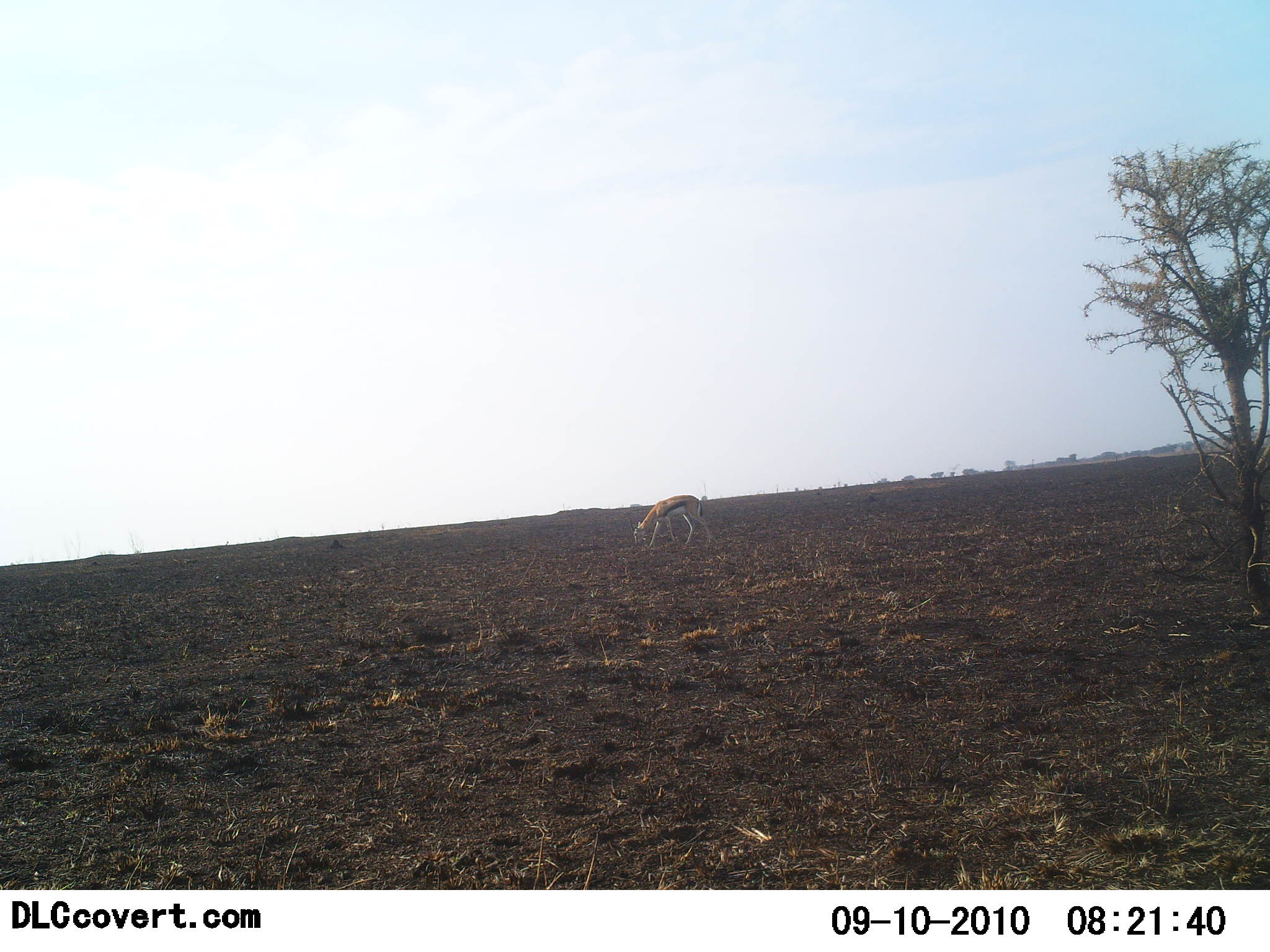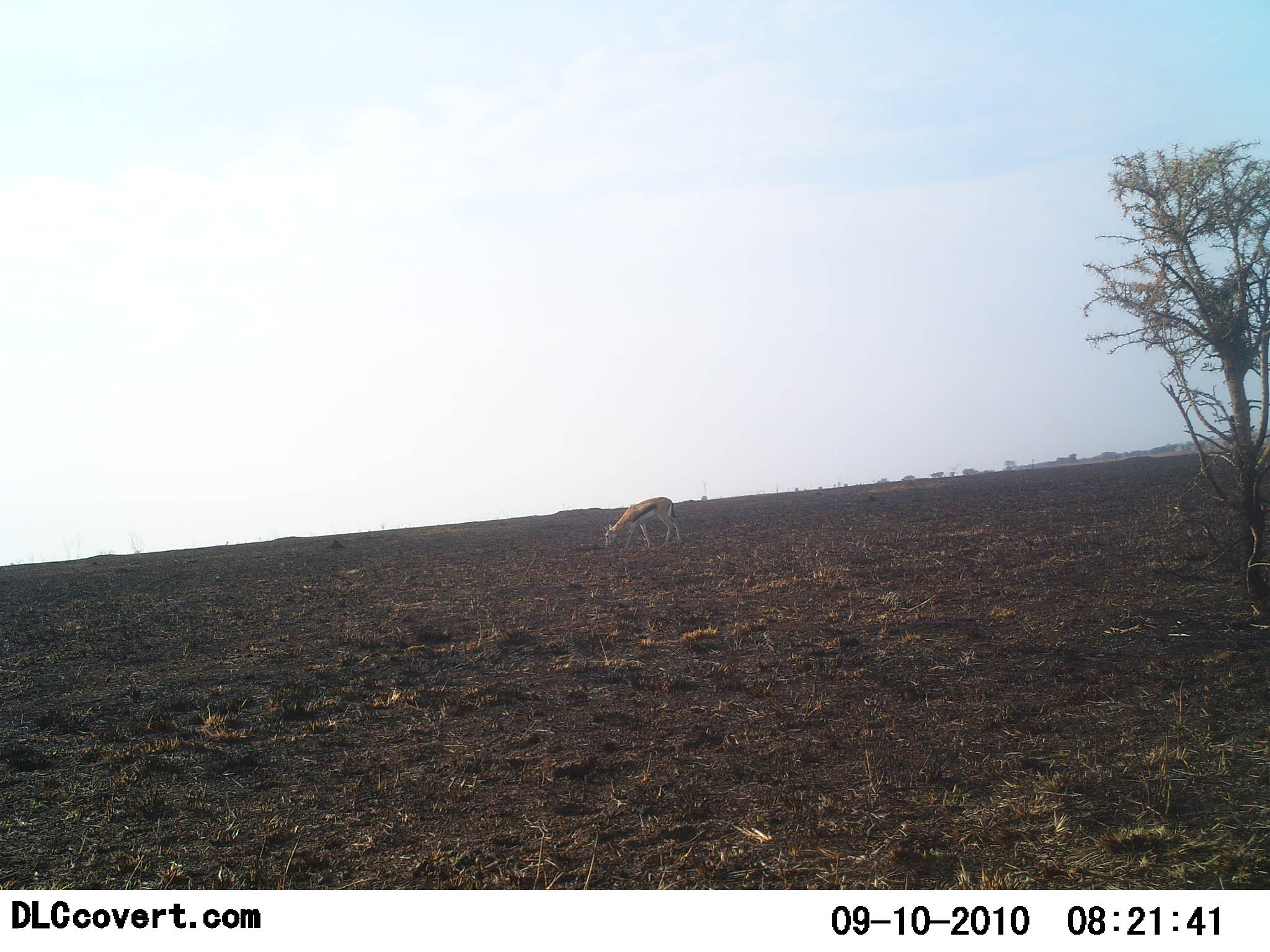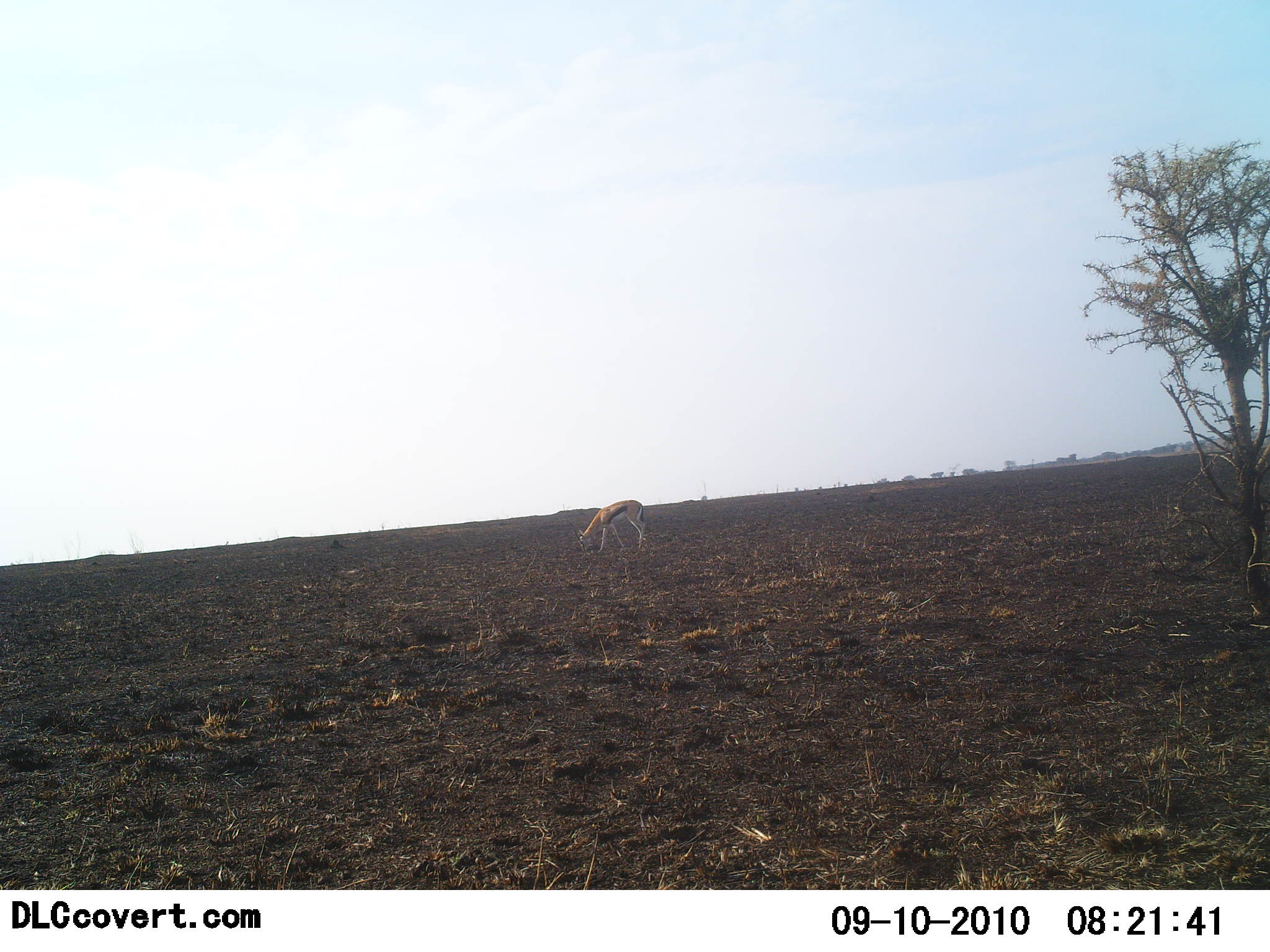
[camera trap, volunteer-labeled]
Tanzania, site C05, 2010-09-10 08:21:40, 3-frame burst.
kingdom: Animalia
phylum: Chordata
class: Mammalia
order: Artiodactyla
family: Bovidae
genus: Eudorcas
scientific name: Eudorcas thomsonii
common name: thomson's gazelle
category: gazellethomsons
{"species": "gazellethomsons (thomson's gazelle) (Eudorcas thomsonii)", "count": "1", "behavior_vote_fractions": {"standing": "9%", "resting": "0%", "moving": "45%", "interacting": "0%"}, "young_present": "0%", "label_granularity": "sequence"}